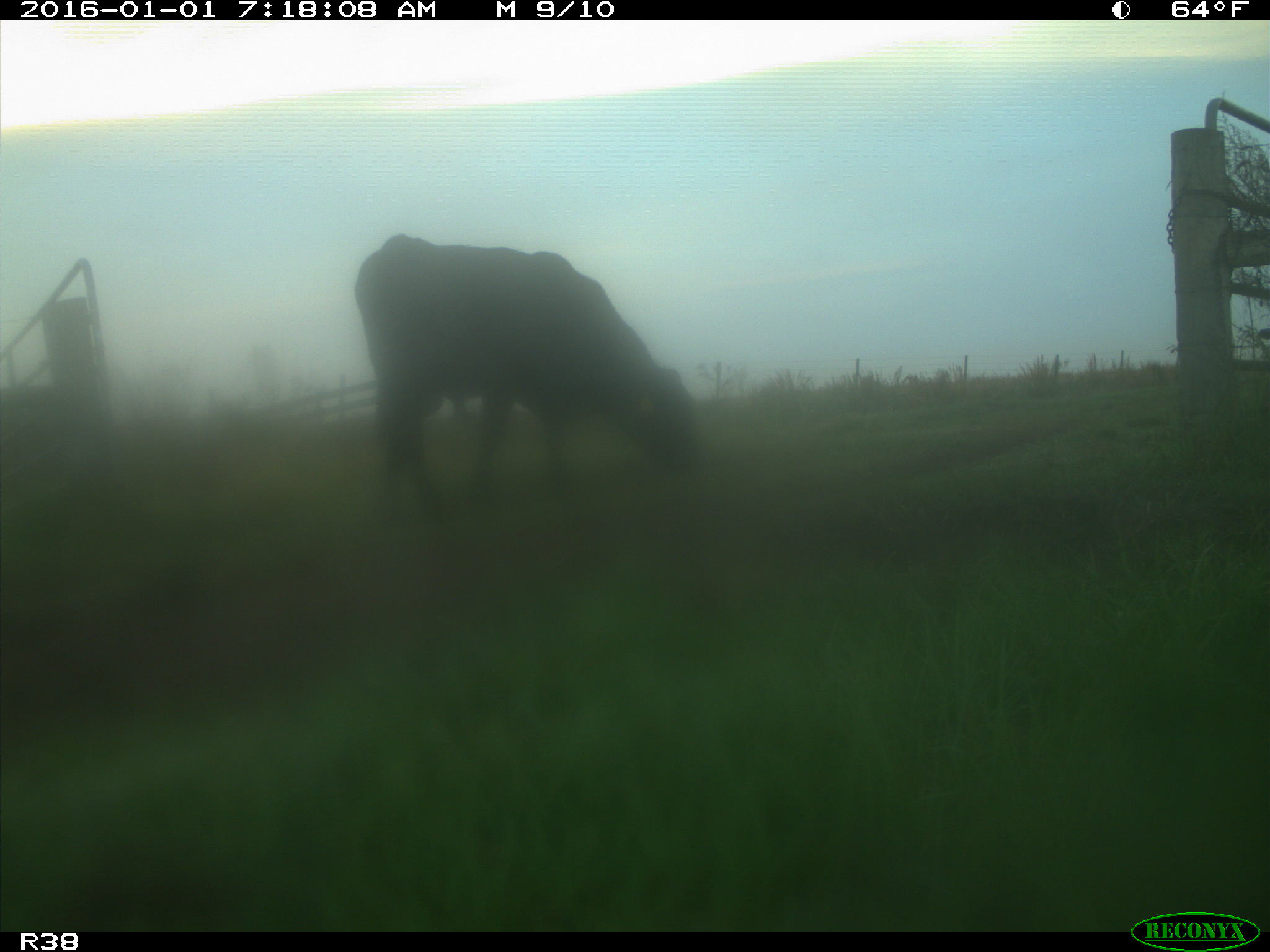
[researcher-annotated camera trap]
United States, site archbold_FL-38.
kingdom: Animalia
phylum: Chordata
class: Mammalia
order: Artiodactyla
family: Bovidae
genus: Bos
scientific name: Bos taurus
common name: domestic cow